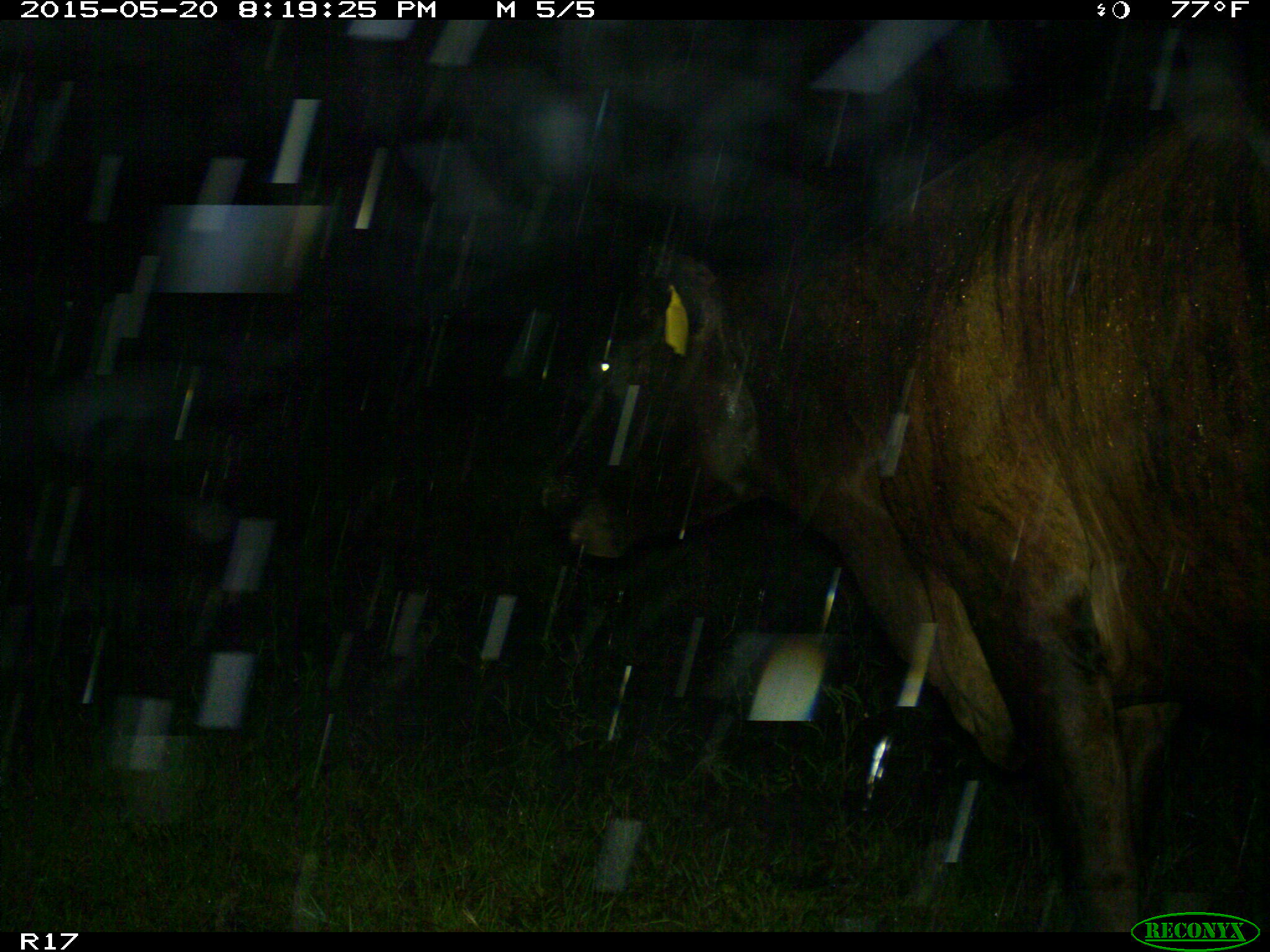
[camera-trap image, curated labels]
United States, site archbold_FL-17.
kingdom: Animalia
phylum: Chordata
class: Mammalia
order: Artiodactyla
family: Bovidae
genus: Bos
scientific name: Bos taurus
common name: domestic cow